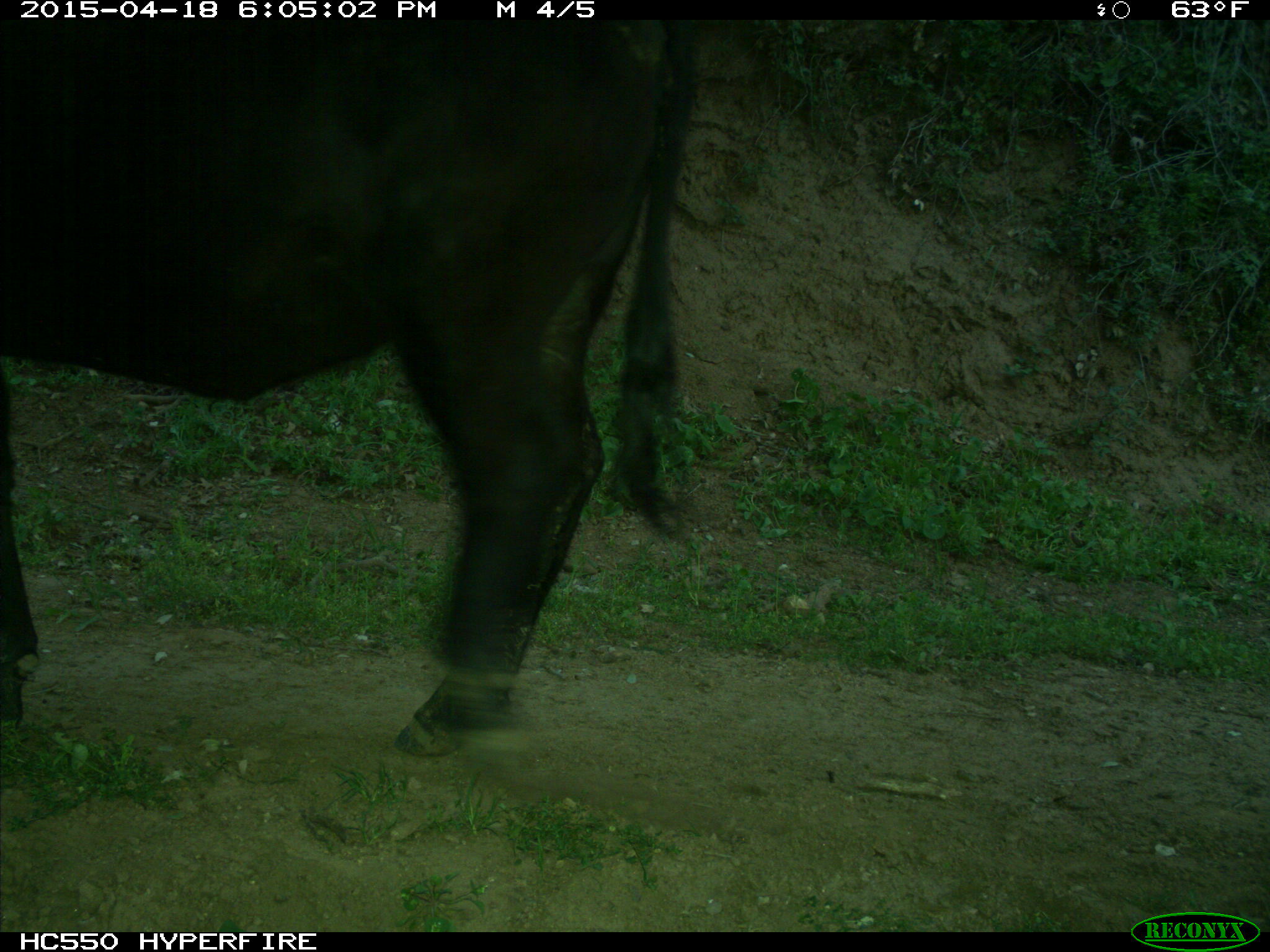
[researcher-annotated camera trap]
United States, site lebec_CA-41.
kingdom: Animalia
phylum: Chordata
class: Mammalia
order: Artiodactyla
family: Bovidae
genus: Bos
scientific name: Bos taurus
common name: domestic cow